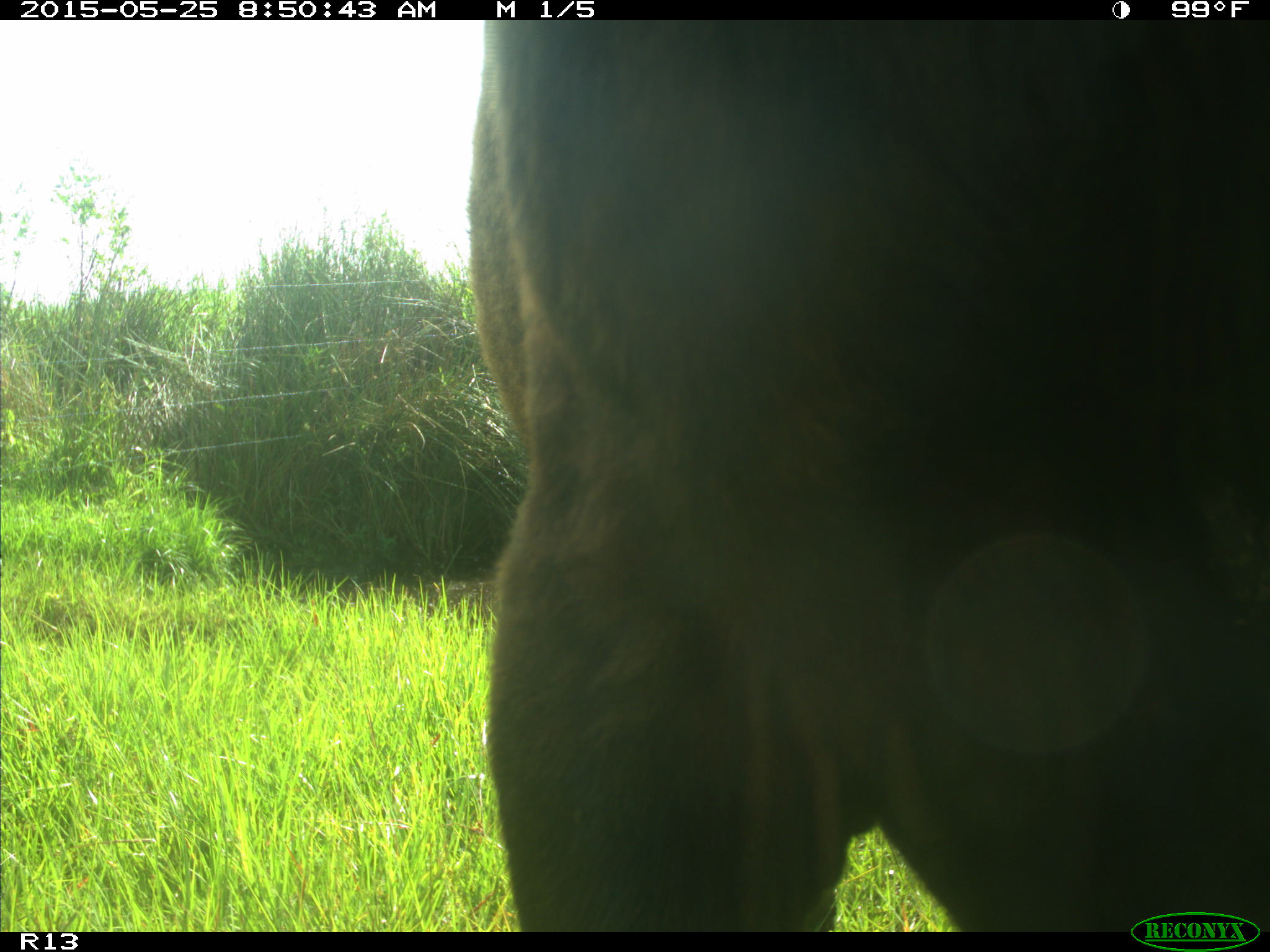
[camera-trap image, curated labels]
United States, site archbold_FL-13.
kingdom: Animalia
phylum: Chordata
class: Mammalia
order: Artiodactyla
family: Bovidae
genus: Bos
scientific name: Bos taurus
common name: domestic cow